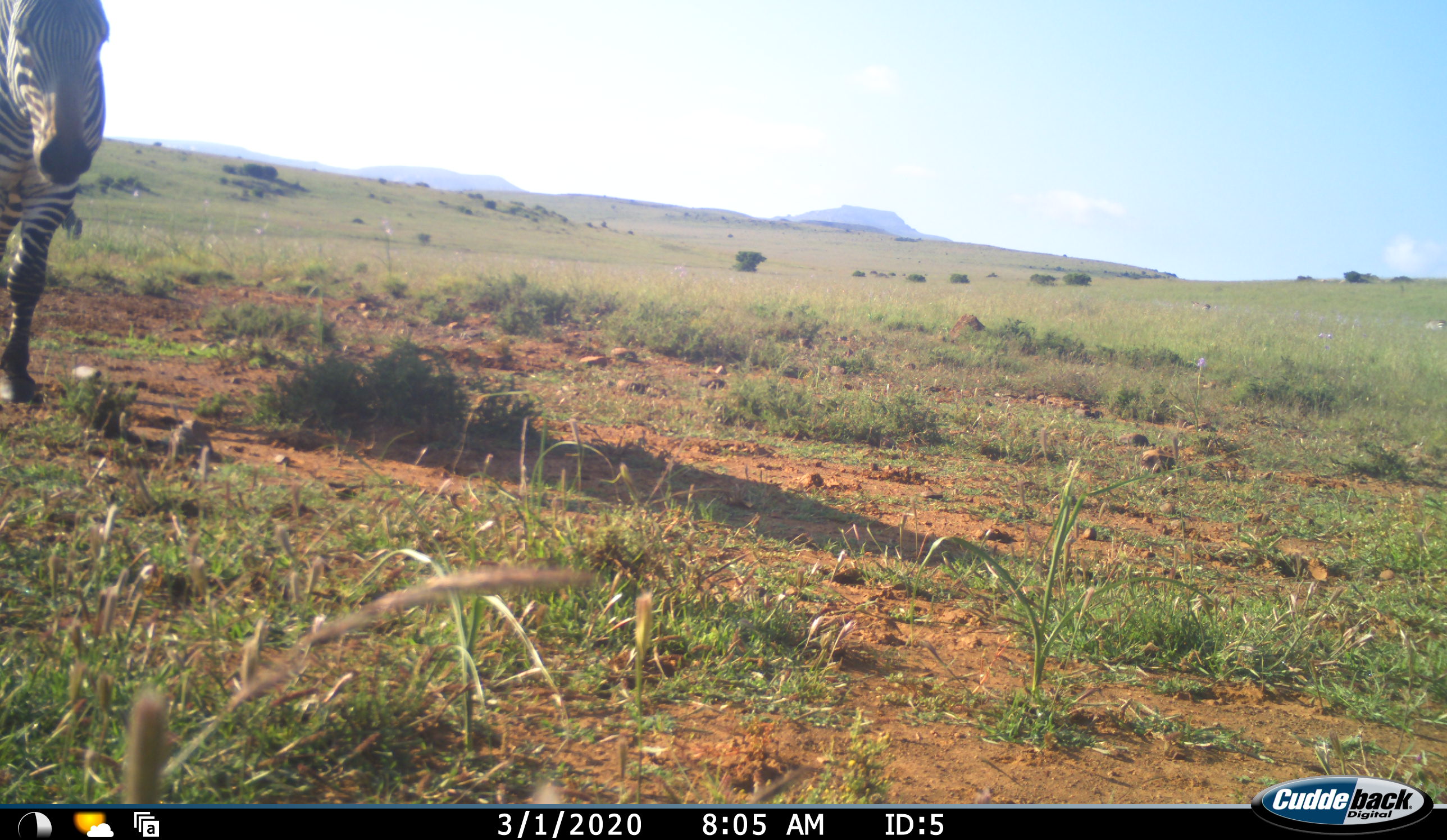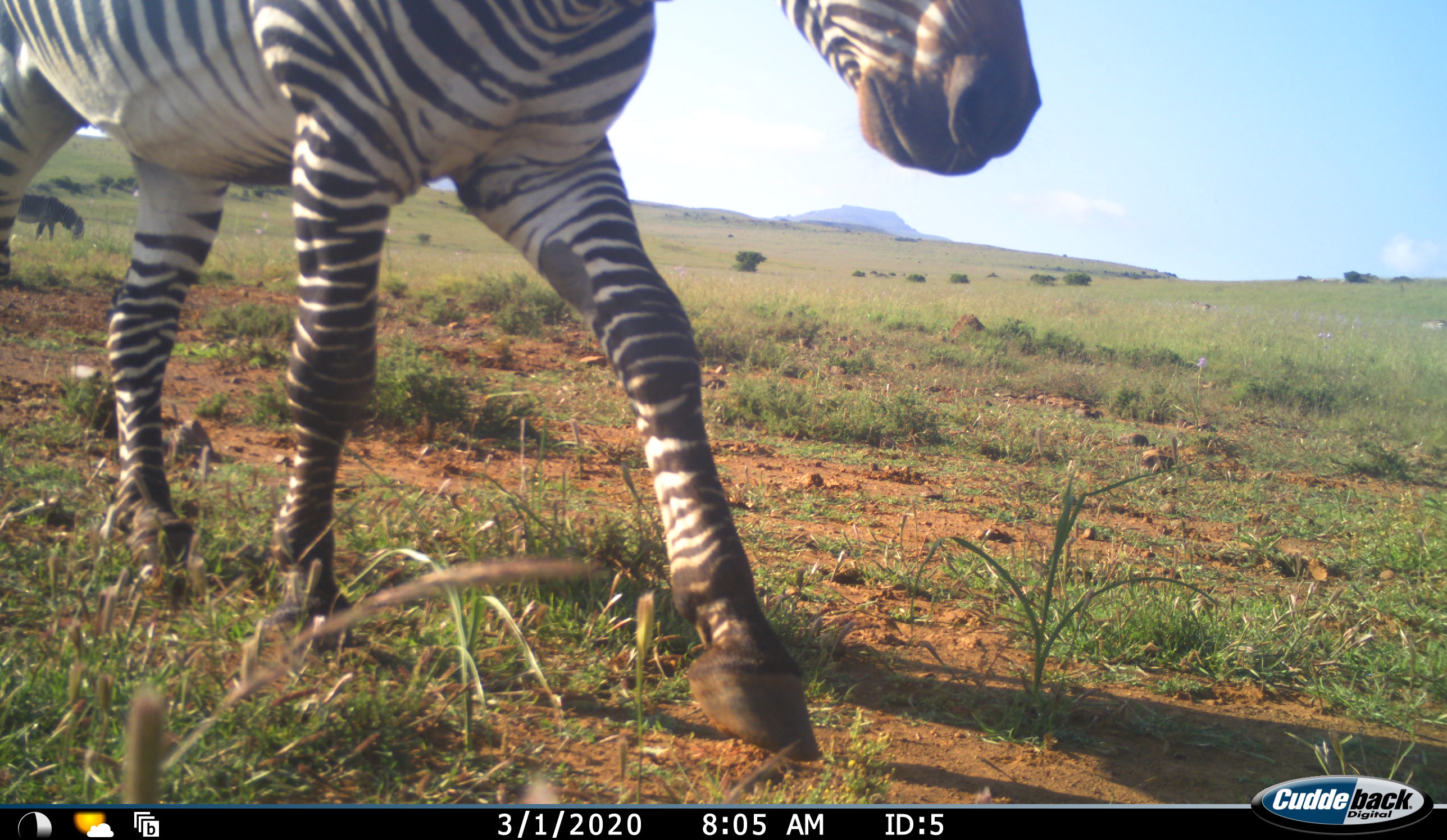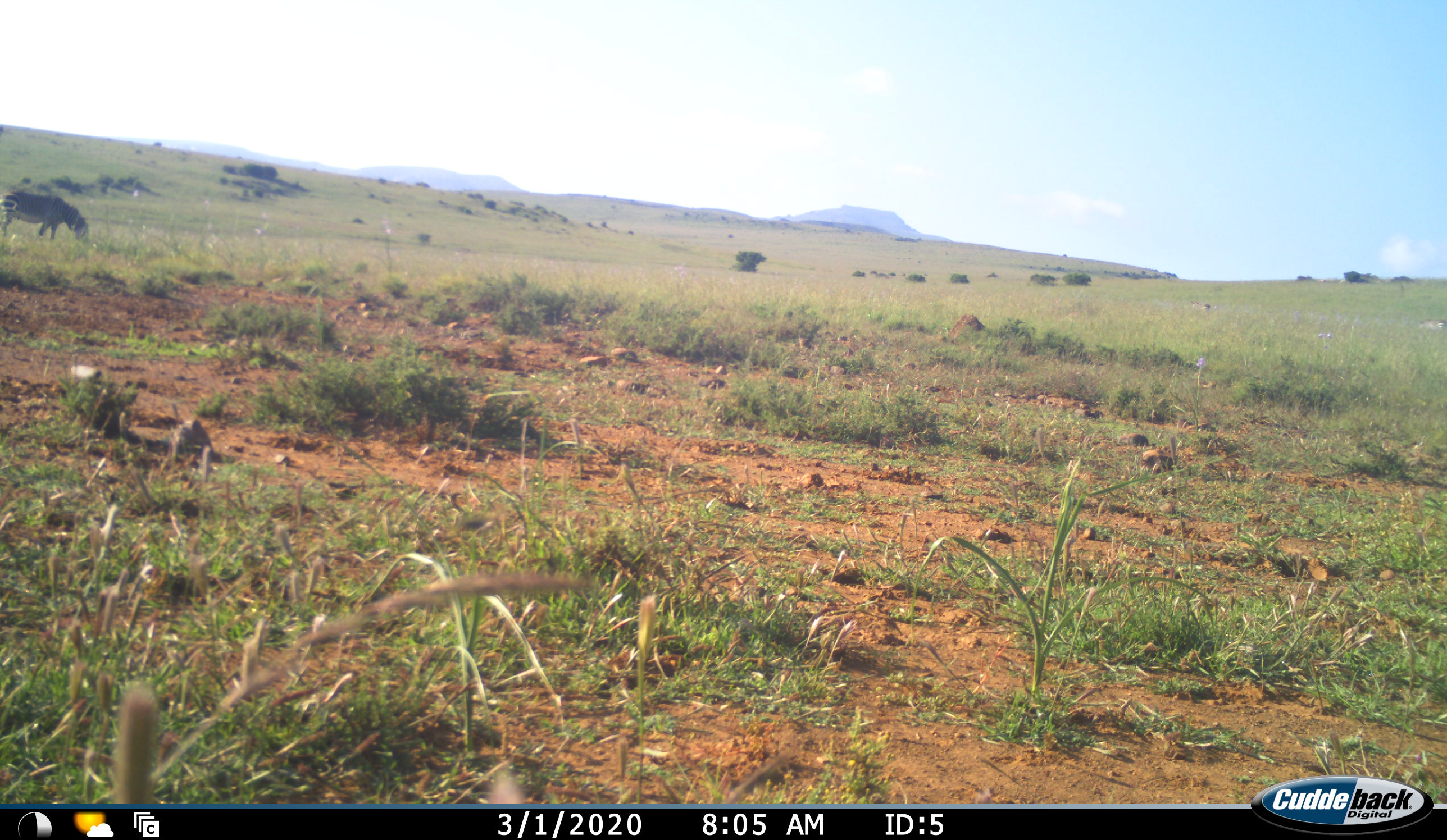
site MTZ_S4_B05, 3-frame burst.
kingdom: Animalia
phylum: Chordata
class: Mammalia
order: Perissodactyla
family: Equidae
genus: Equus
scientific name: Equus zebra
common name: mountain zebra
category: zebramountain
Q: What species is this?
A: Zebramountain (mountain zebra) (Equus zebra).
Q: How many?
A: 2.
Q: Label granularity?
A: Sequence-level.